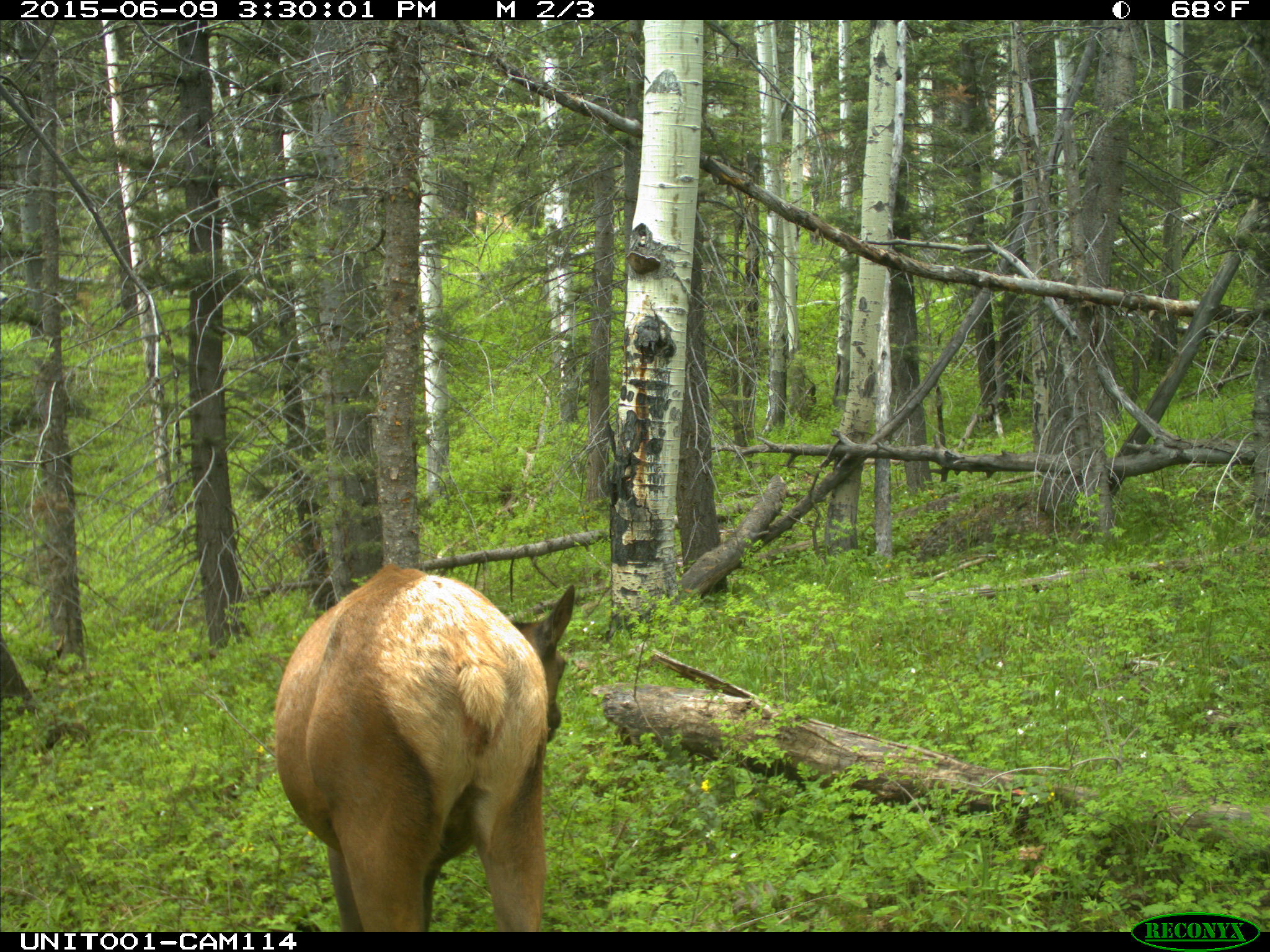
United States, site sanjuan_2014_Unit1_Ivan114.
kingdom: Animalia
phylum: Chordata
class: Mammalia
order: Artiodactyla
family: Cervidae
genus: Cervus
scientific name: Cervus elaphus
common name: red deer